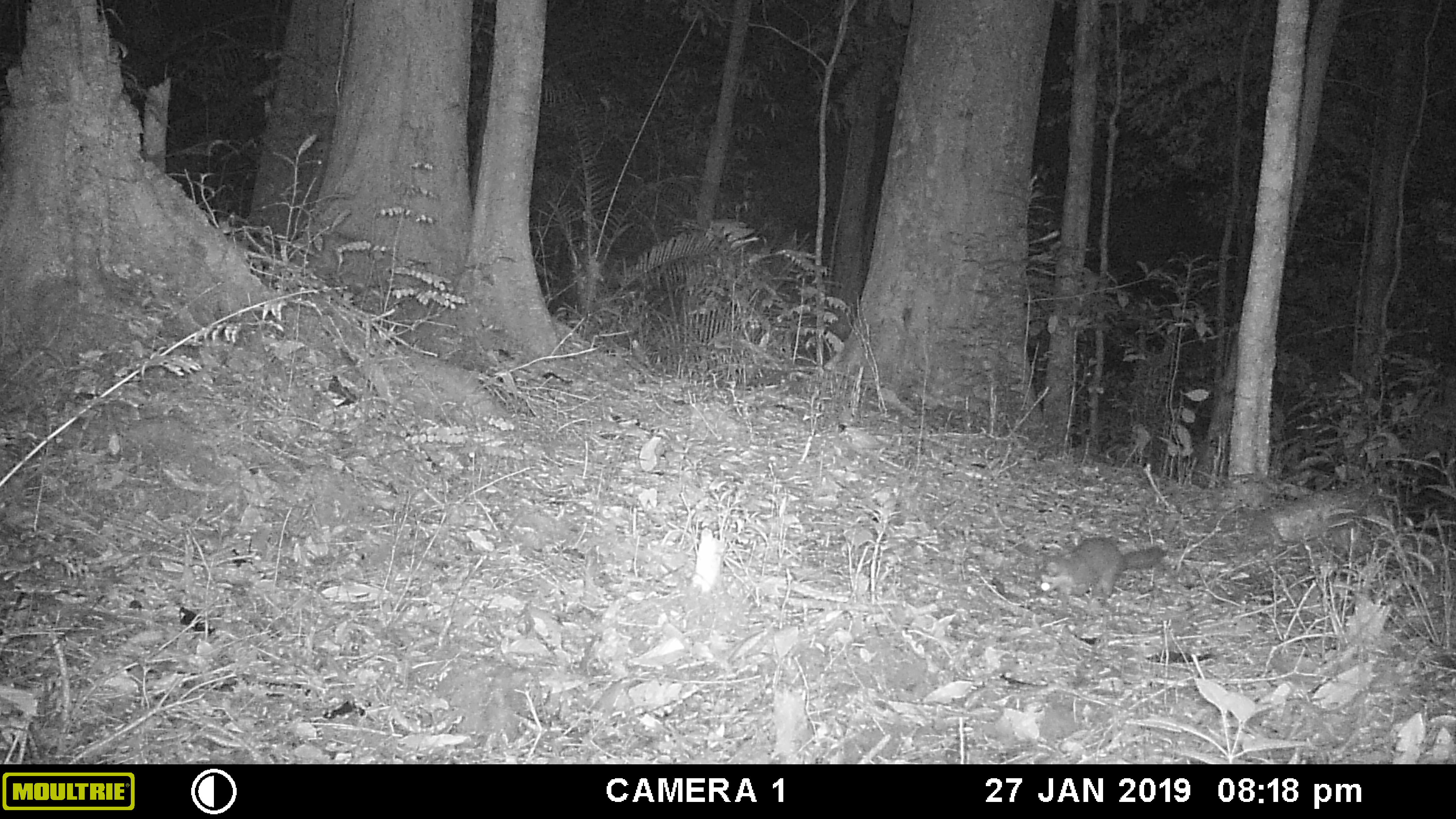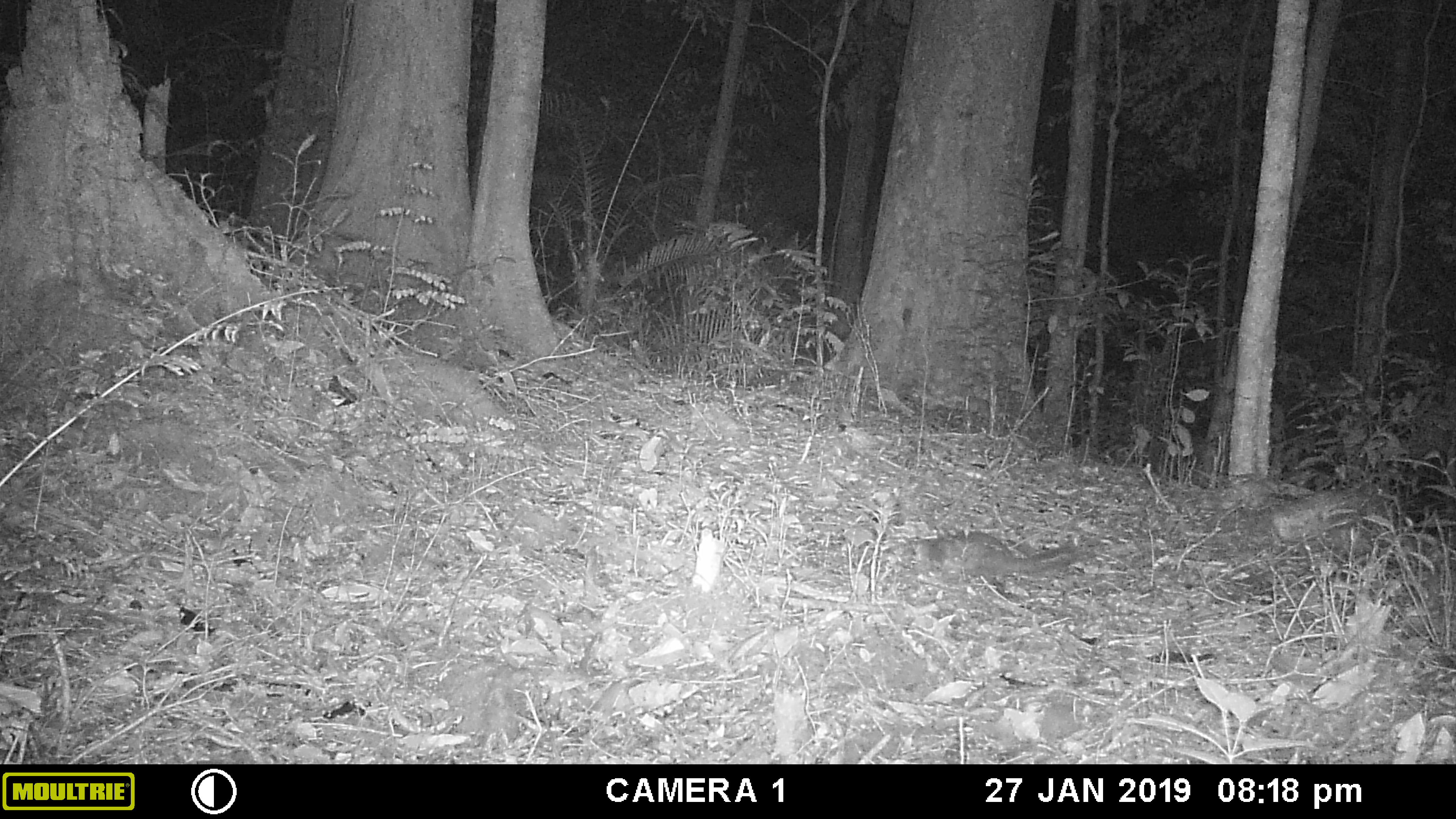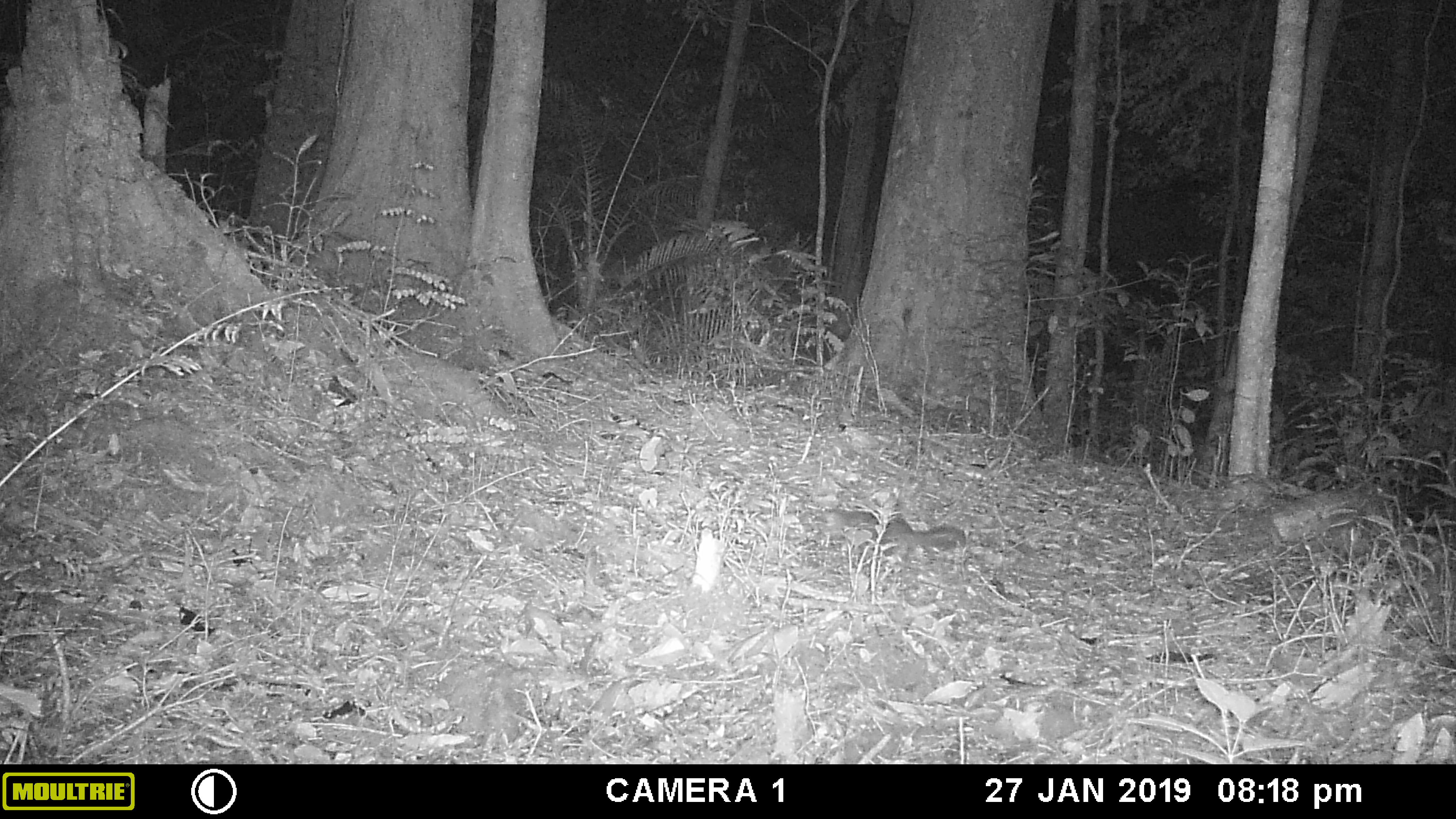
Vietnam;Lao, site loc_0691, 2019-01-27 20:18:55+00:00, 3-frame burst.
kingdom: Animalia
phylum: Chordata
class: Mammalia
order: Carnivora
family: Mustelidae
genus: Melogale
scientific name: Melogale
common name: ferret badger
Ferret badger (Melogale). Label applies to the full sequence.